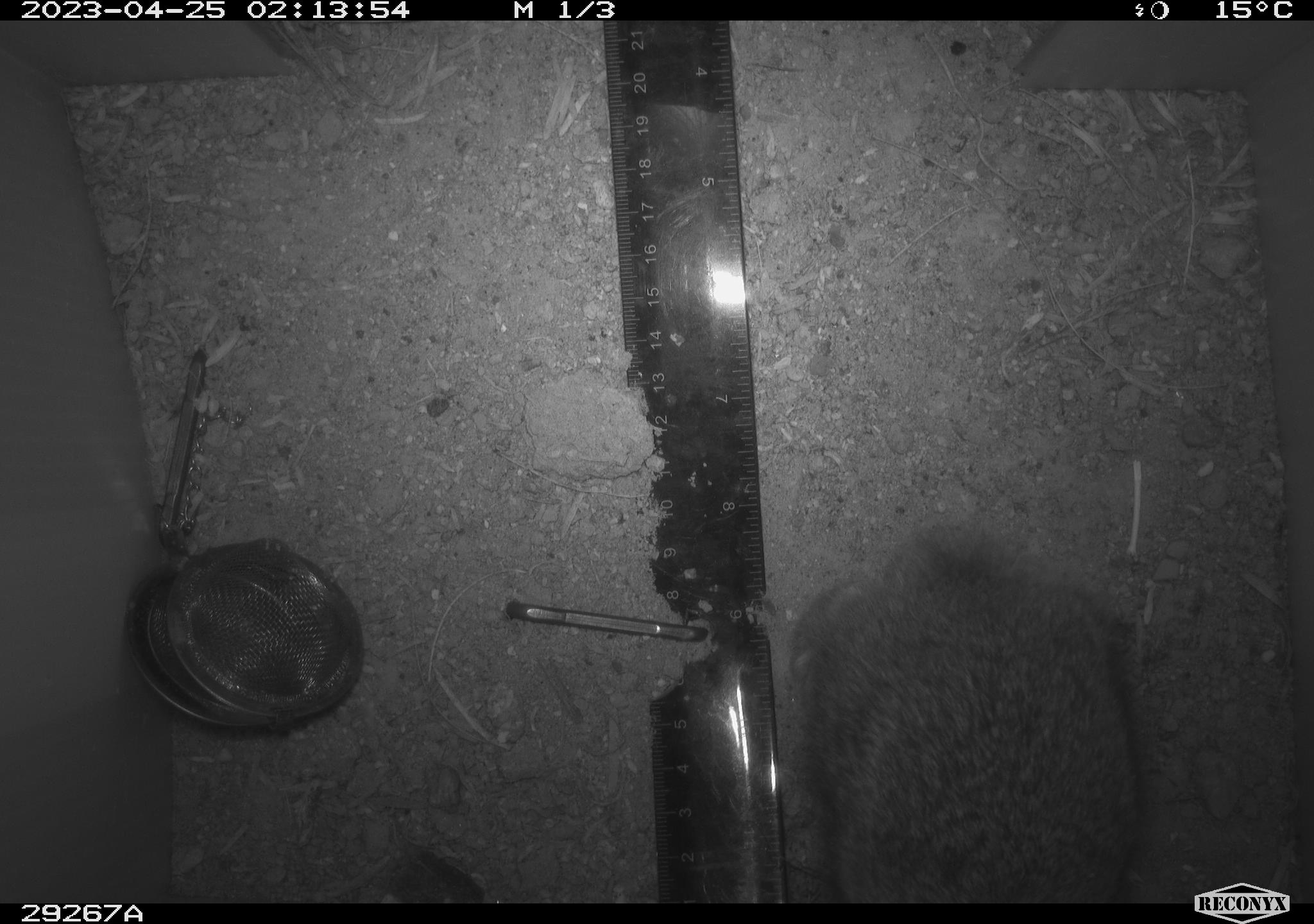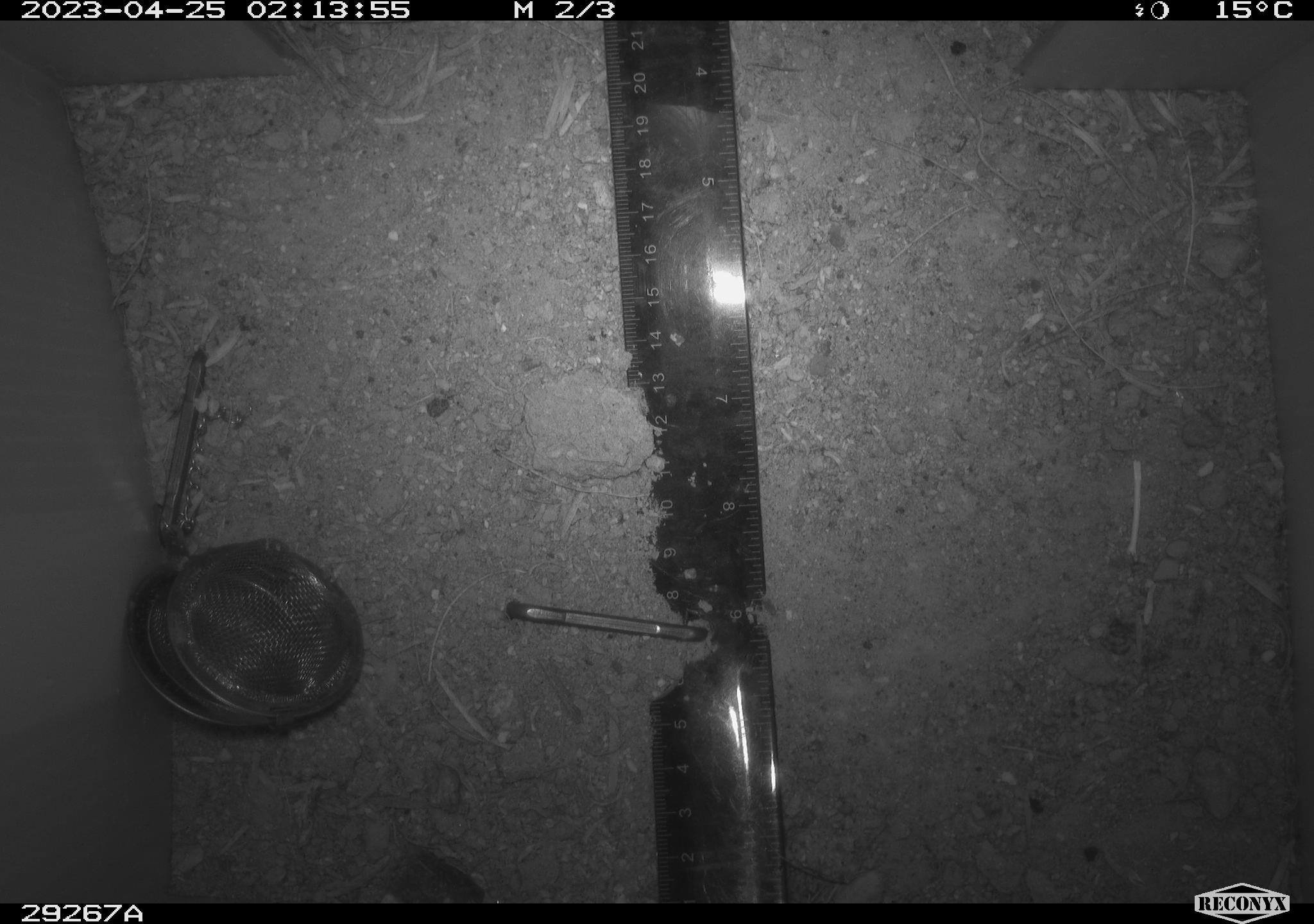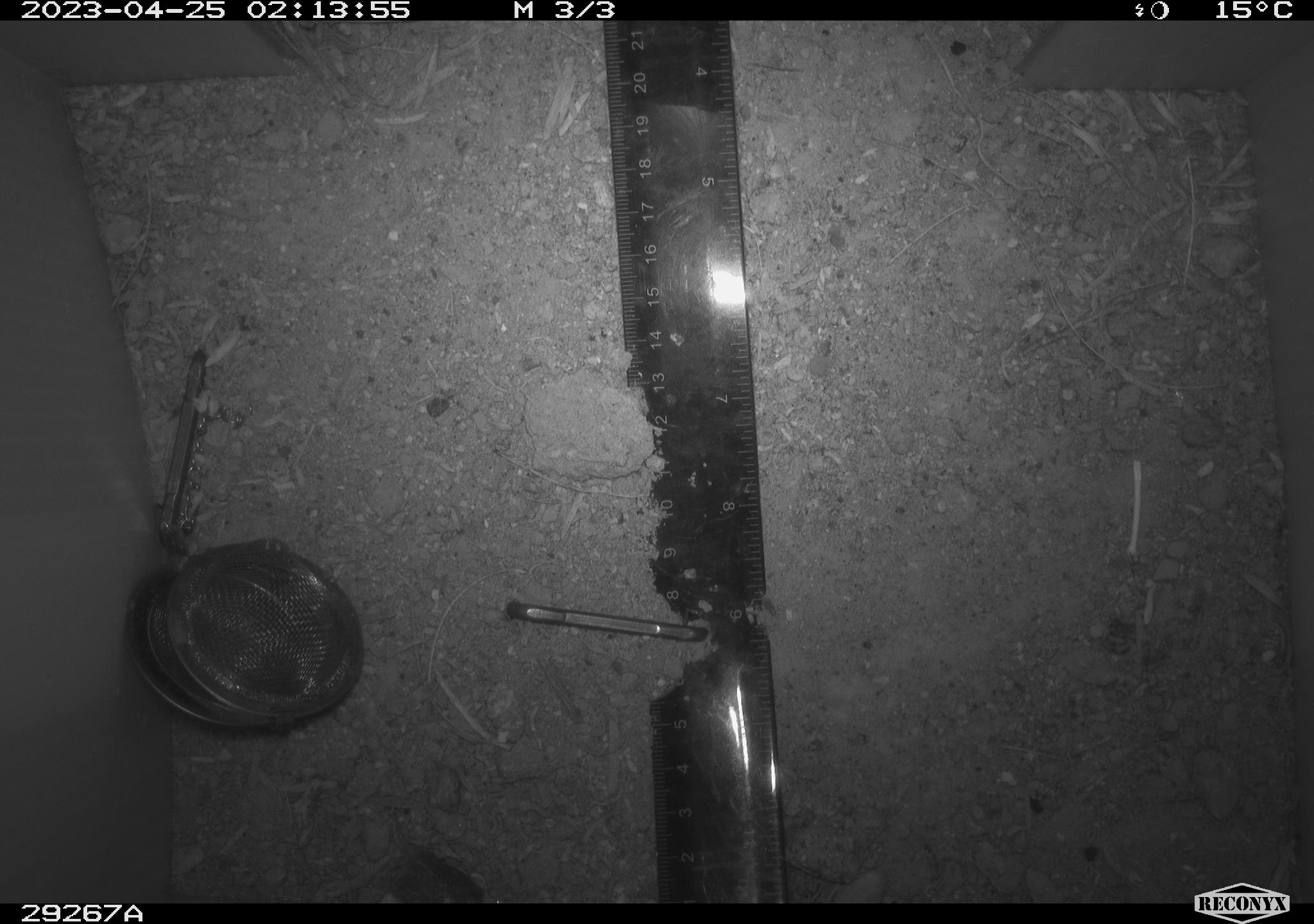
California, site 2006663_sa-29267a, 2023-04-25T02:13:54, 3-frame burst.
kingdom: Animalia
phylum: Chordata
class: Mammalia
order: Lagomorpha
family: Leporidae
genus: Sylvilagus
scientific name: Sylvilagus audubonii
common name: desert cottontail